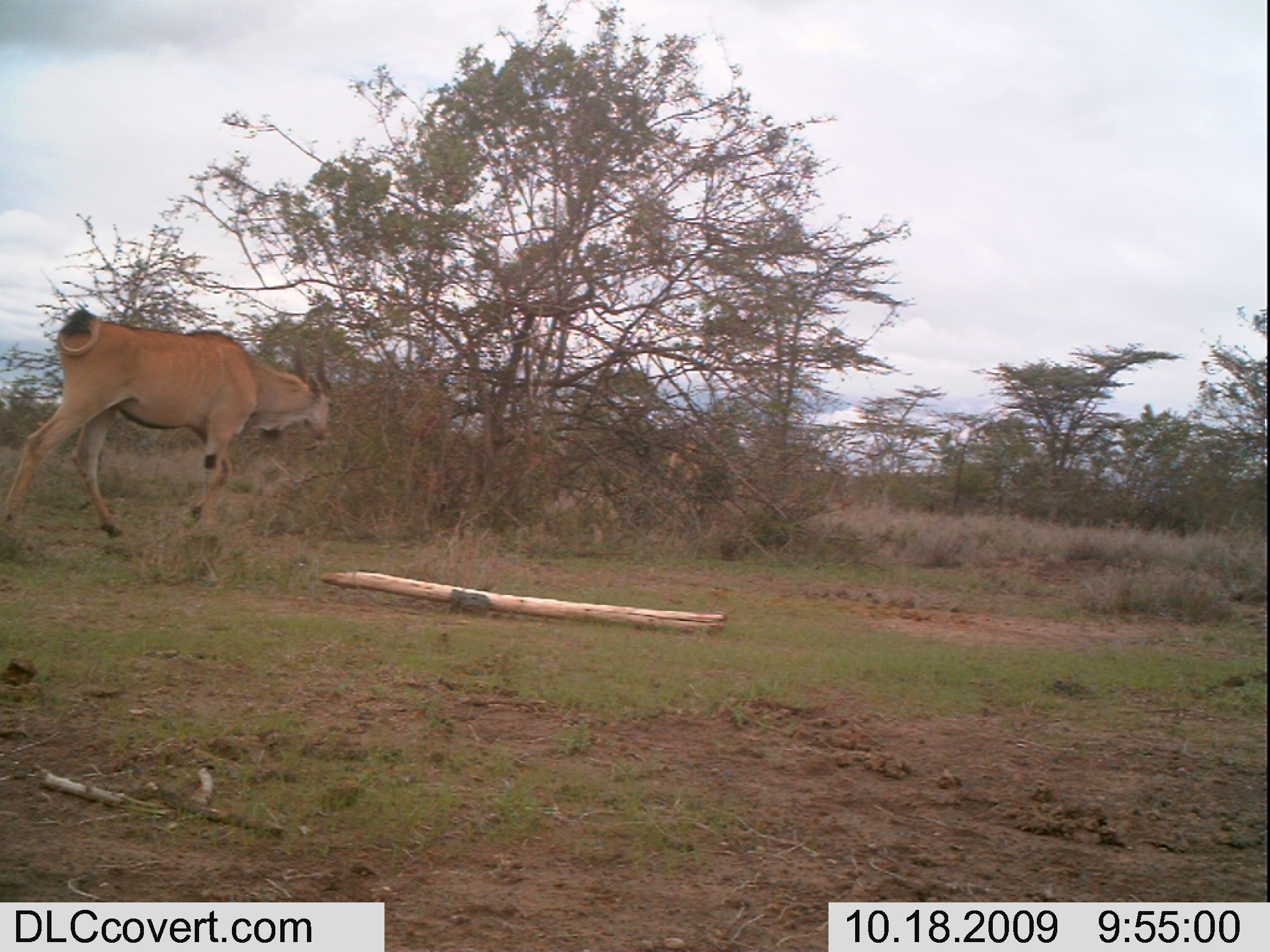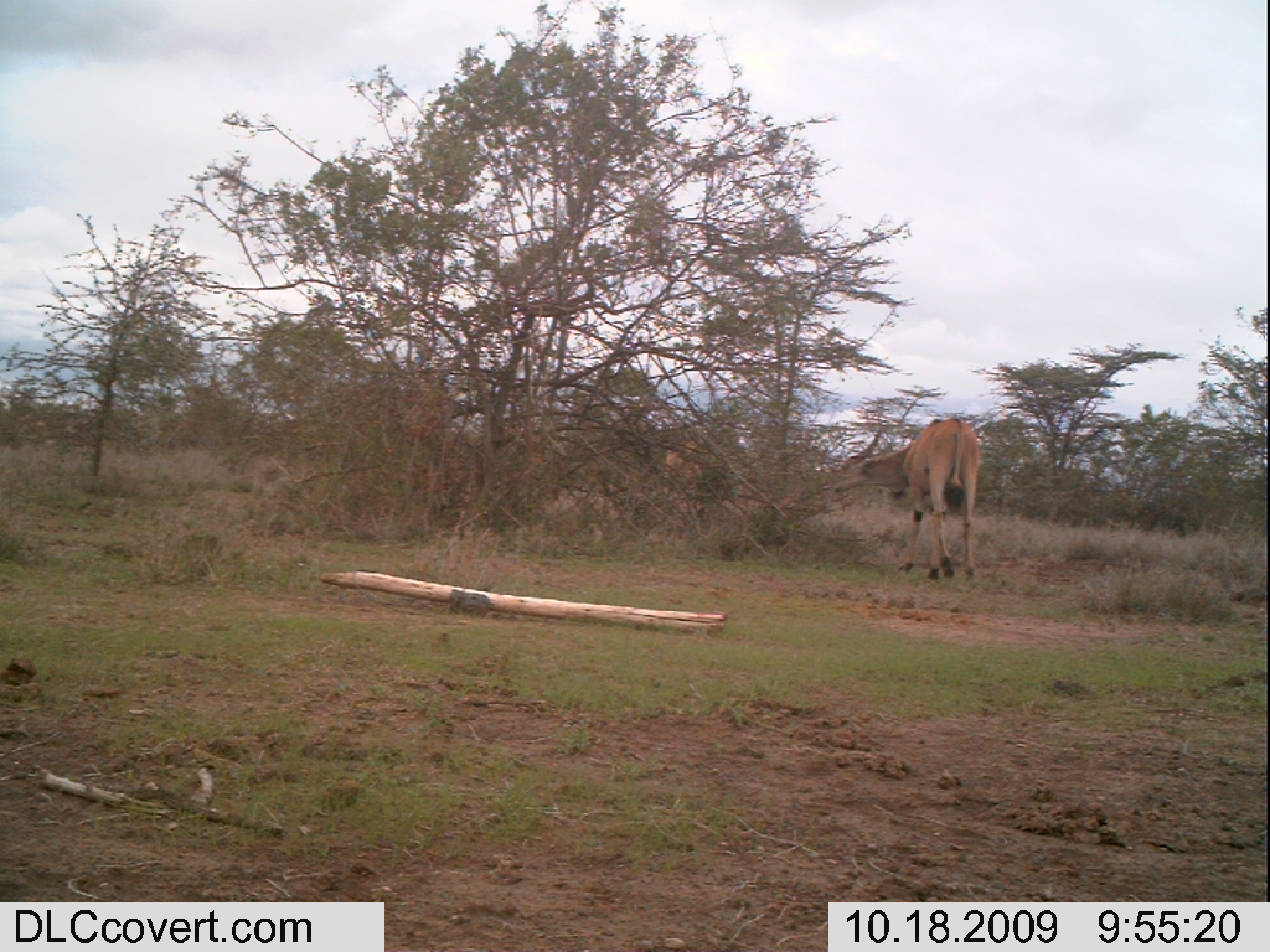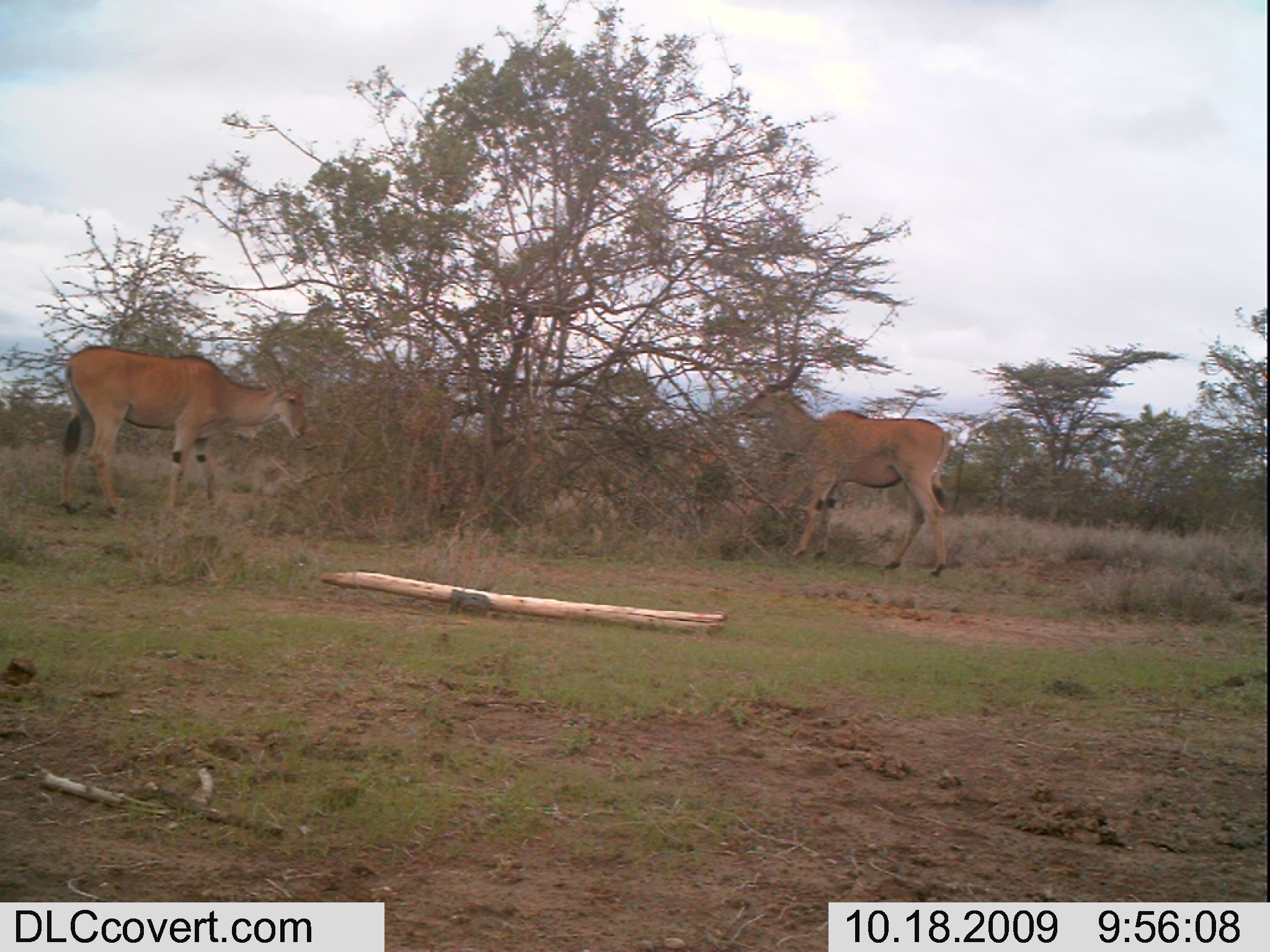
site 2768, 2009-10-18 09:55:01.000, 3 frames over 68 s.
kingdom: Animalia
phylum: Chordata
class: Mammalia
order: Artiodactyla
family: Bovidae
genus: Tragelaphus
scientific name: Tragelaphus oryx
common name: eland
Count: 1.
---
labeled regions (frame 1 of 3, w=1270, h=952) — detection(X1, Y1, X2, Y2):
tragelaphus oryx: detection(0, 303, 338, 545); detection(662, 437, 707, 496)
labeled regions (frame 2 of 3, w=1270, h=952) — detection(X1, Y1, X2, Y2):
tragelaphus oryx: detection(811, 385, 983, 583); detection(660, 433, 705, 494)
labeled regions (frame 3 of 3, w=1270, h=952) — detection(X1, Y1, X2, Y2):
tragelaphus oryx: detection(729, 353, 957, 583); detection(47, 341, 321, 526); detection(683, 432, 730, 502)